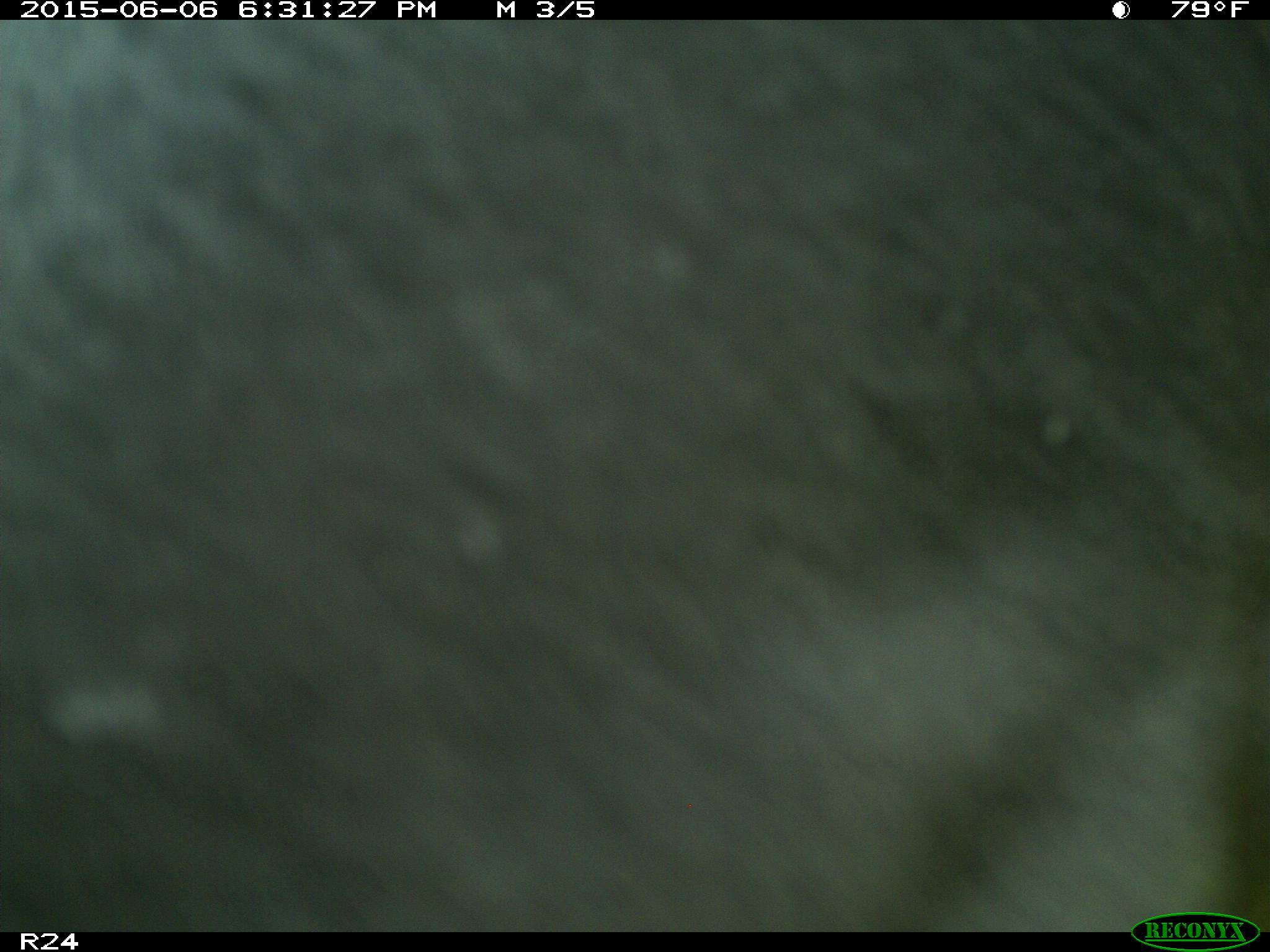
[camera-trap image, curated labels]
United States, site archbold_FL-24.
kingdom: Animalia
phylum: Chordata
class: Mammalia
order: Artiodactyla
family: Bovidae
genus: Bos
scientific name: Bos taurus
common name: domestic cow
Bos taurus (domestic cow).